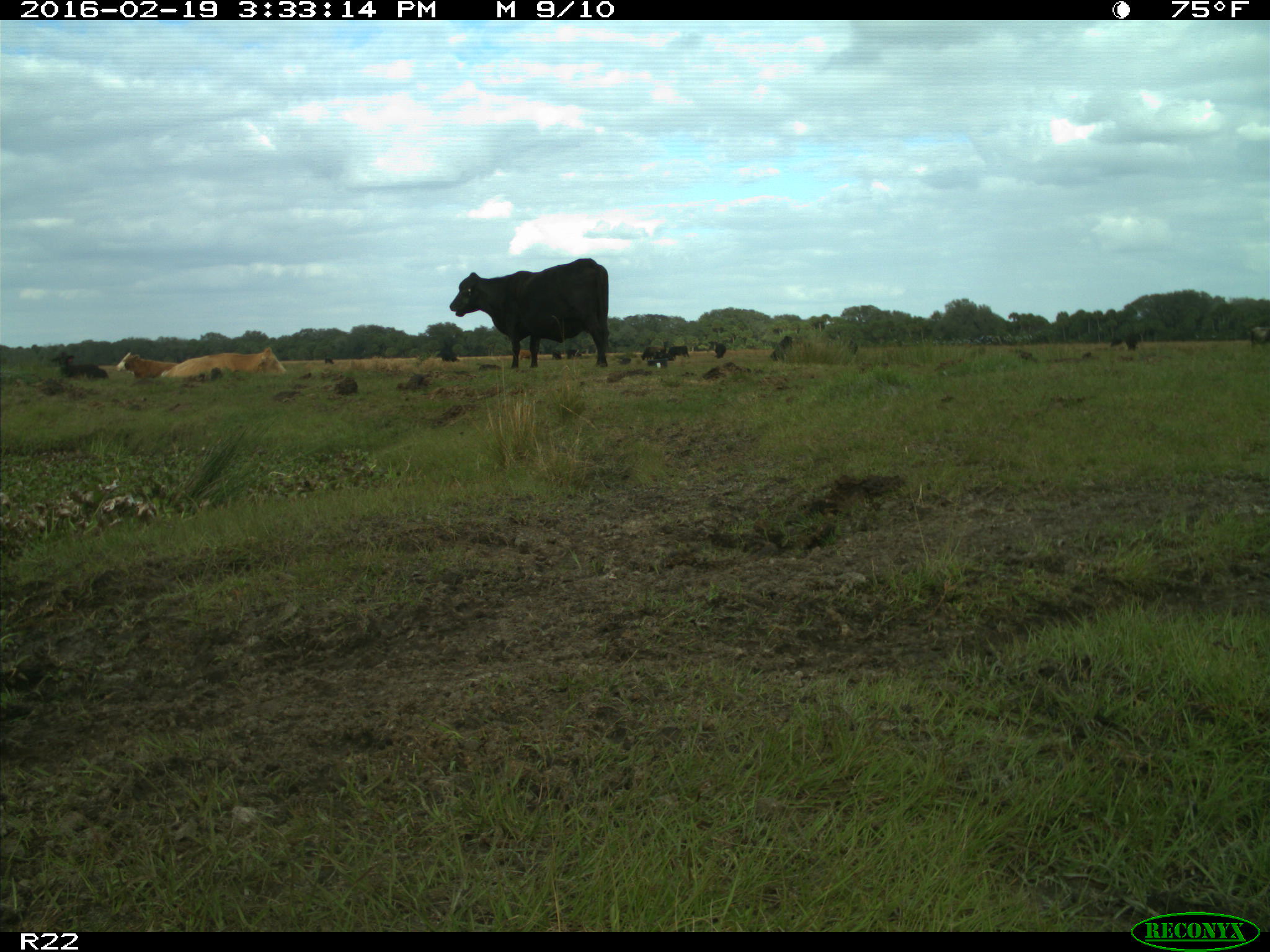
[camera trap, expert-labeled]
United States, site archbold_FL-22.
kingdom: Animalia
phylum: Chordata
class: Mammalia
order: Artiodactyla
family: Bovidae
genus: Bos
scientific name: Bos taurus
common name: domestic cow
Bos taurus (domestic cow).